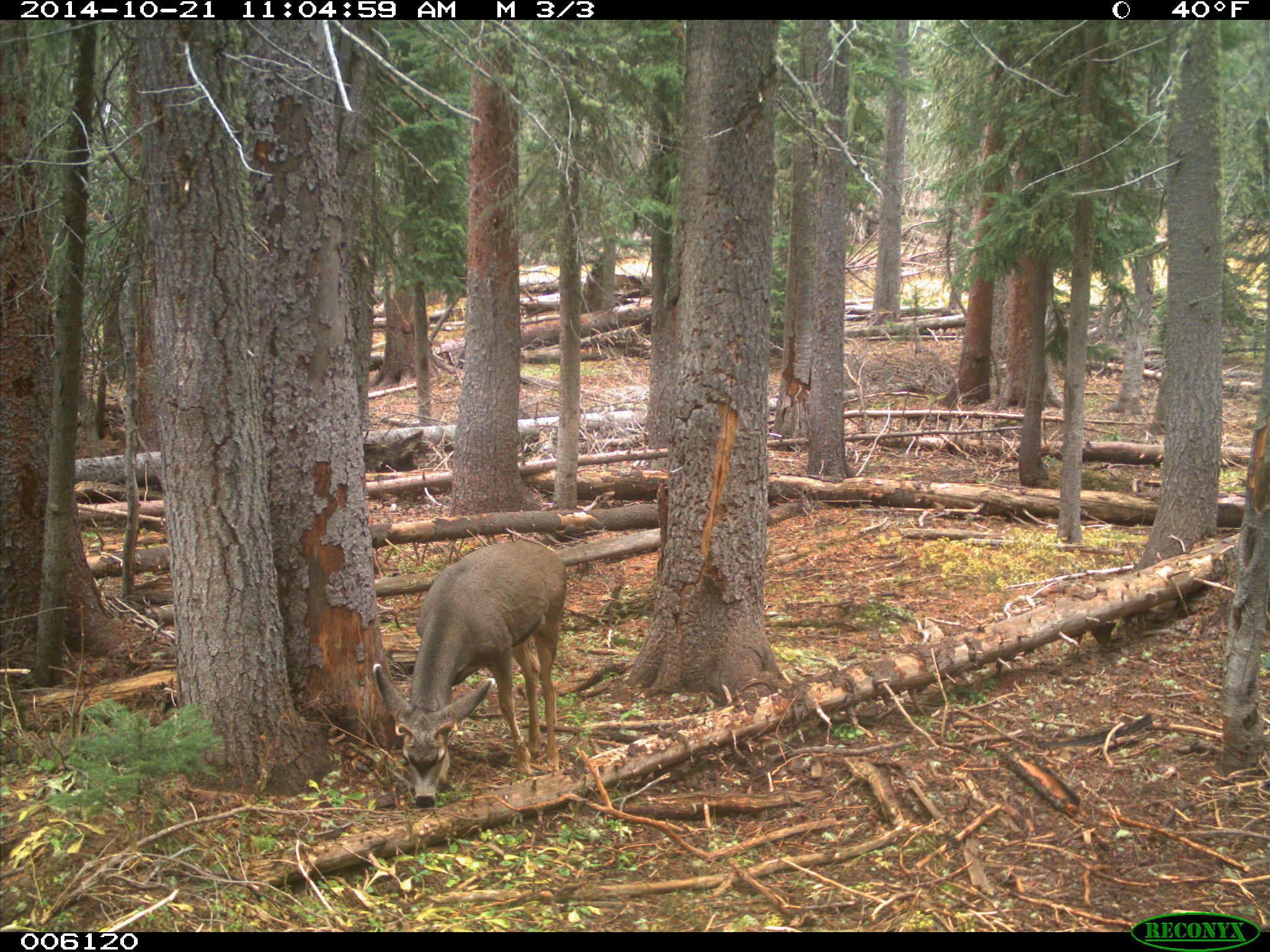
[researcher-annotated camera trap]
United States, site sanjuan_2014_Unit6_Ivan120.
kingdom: Animalia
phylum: Chordata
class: Mammalia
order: Artiodactyla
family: Cervidae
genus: Odocoileus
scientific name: Odocoileus hemionus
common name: mule deer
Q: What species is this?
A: Odocoileus hemionus (mule deer).